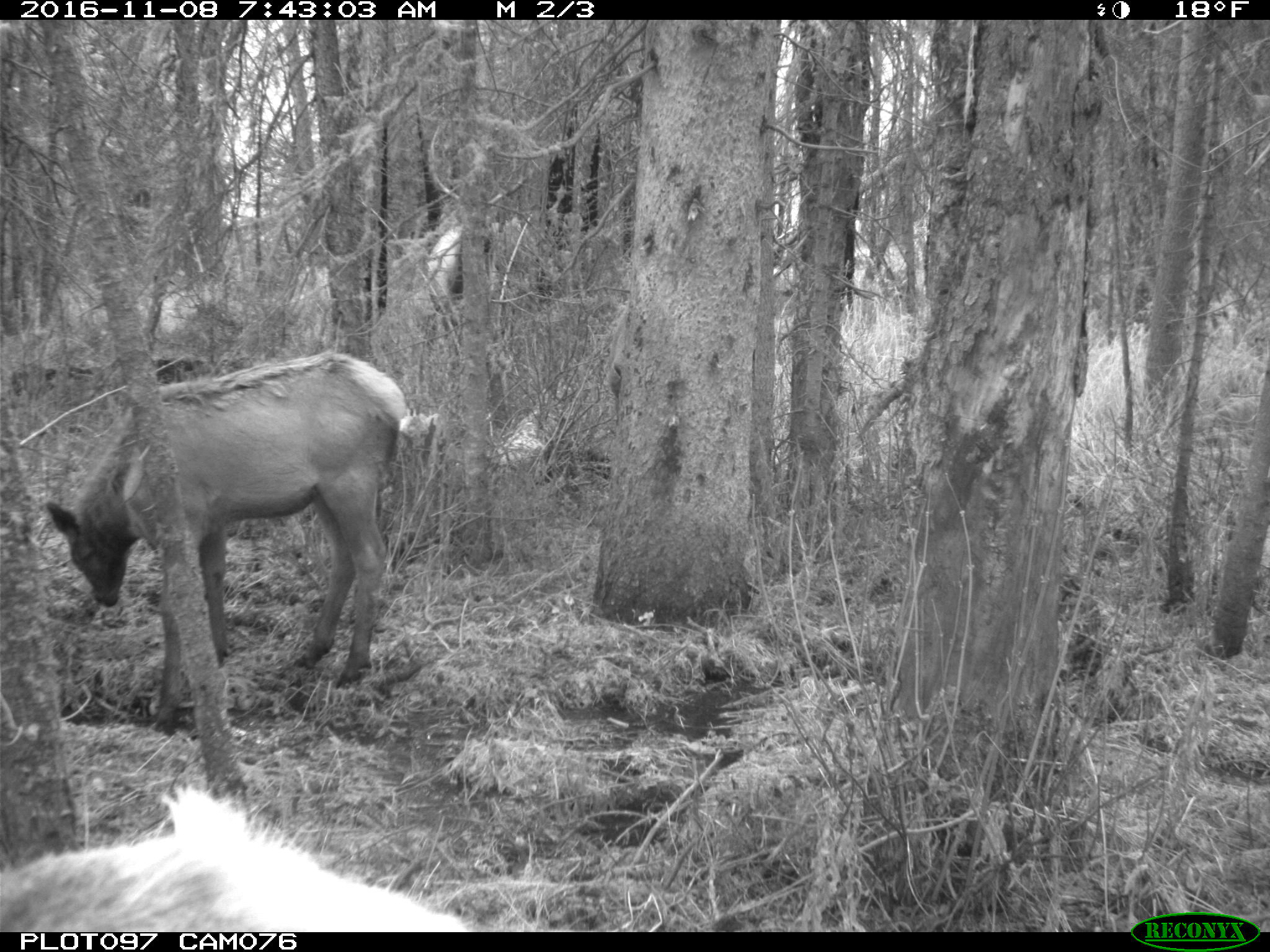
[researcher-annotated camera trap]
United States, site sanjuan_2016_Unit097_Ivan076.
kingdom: Animalia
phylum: Chordata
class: Mammalia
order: Artiodactyla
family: Cervidae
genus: Cervus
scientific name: Cervus elaphus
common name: red deer